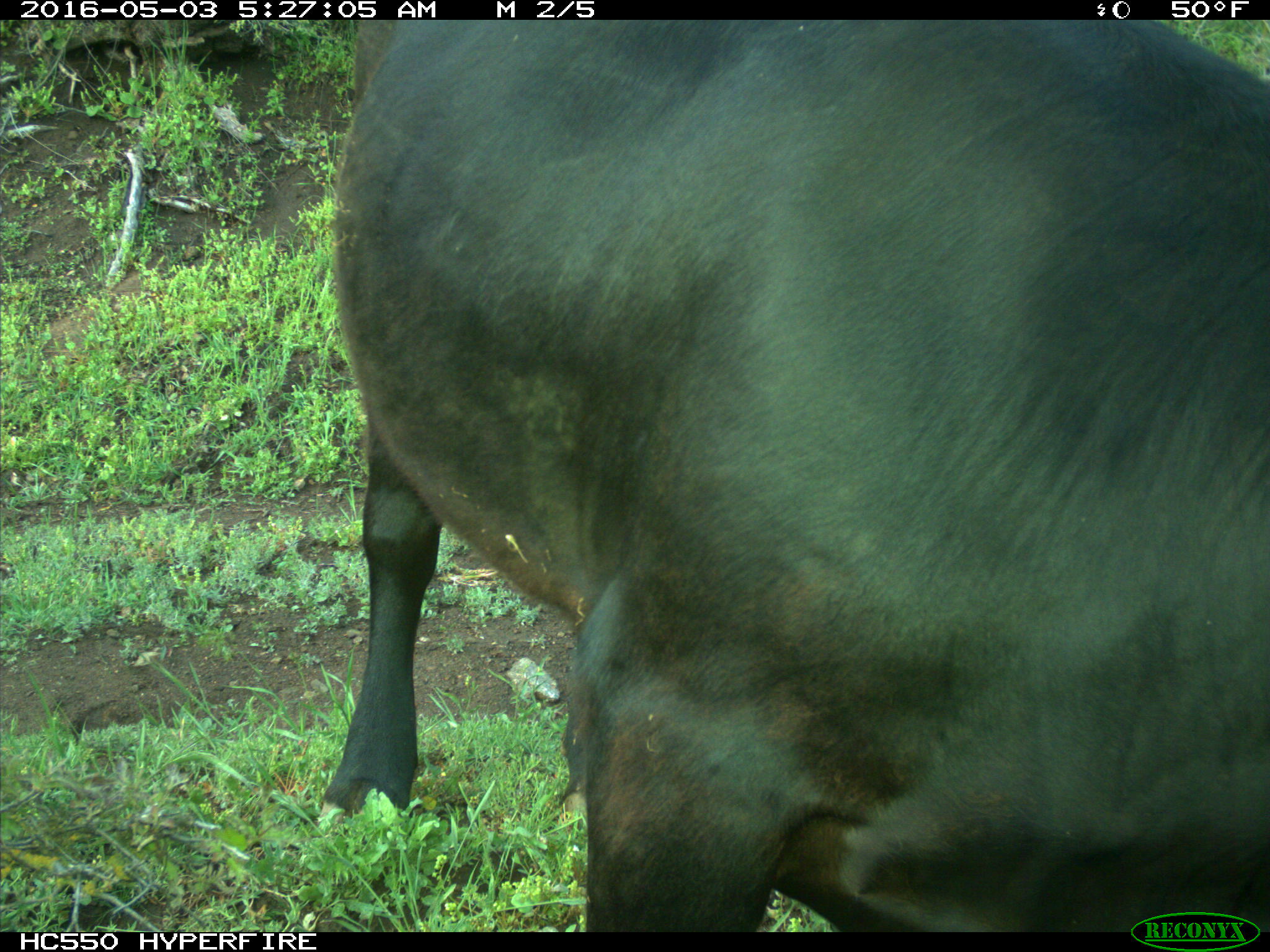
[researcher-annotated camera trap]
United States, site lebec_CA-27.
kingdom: Animalia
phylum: Chordata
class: Mammalia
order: Artiodactyla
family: Bovidae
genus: Bos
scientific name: Bos taurus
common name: domestic cow